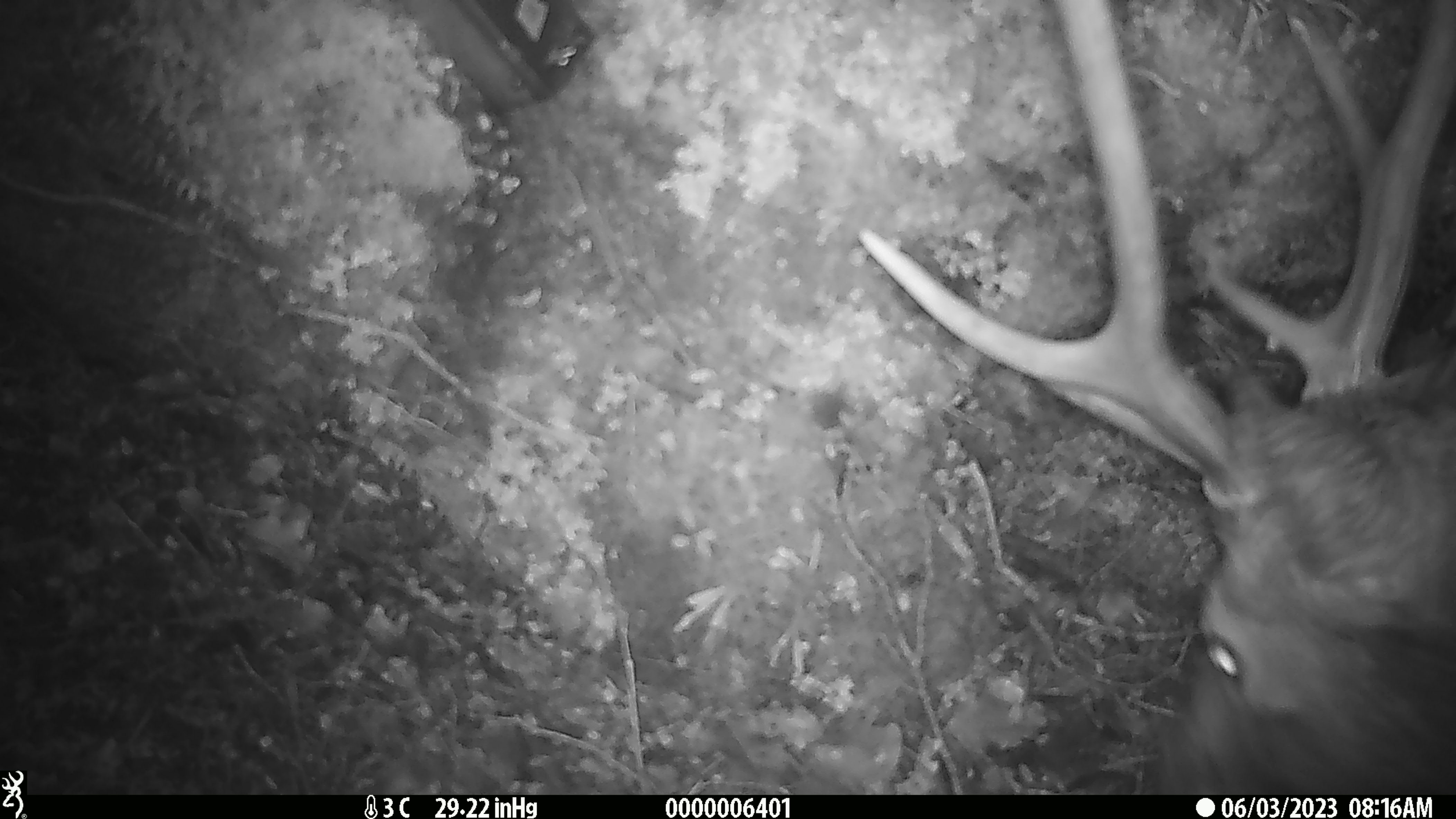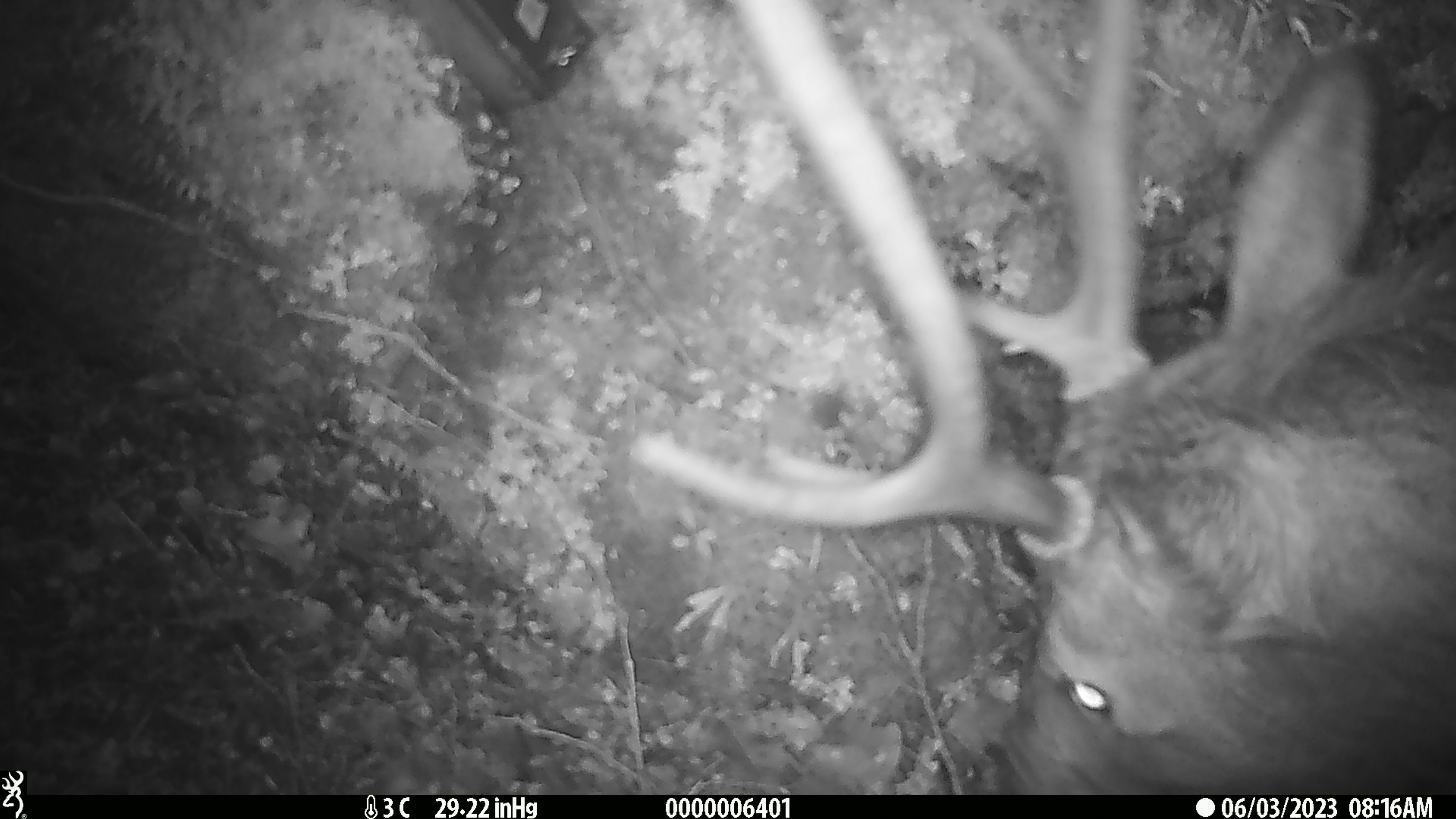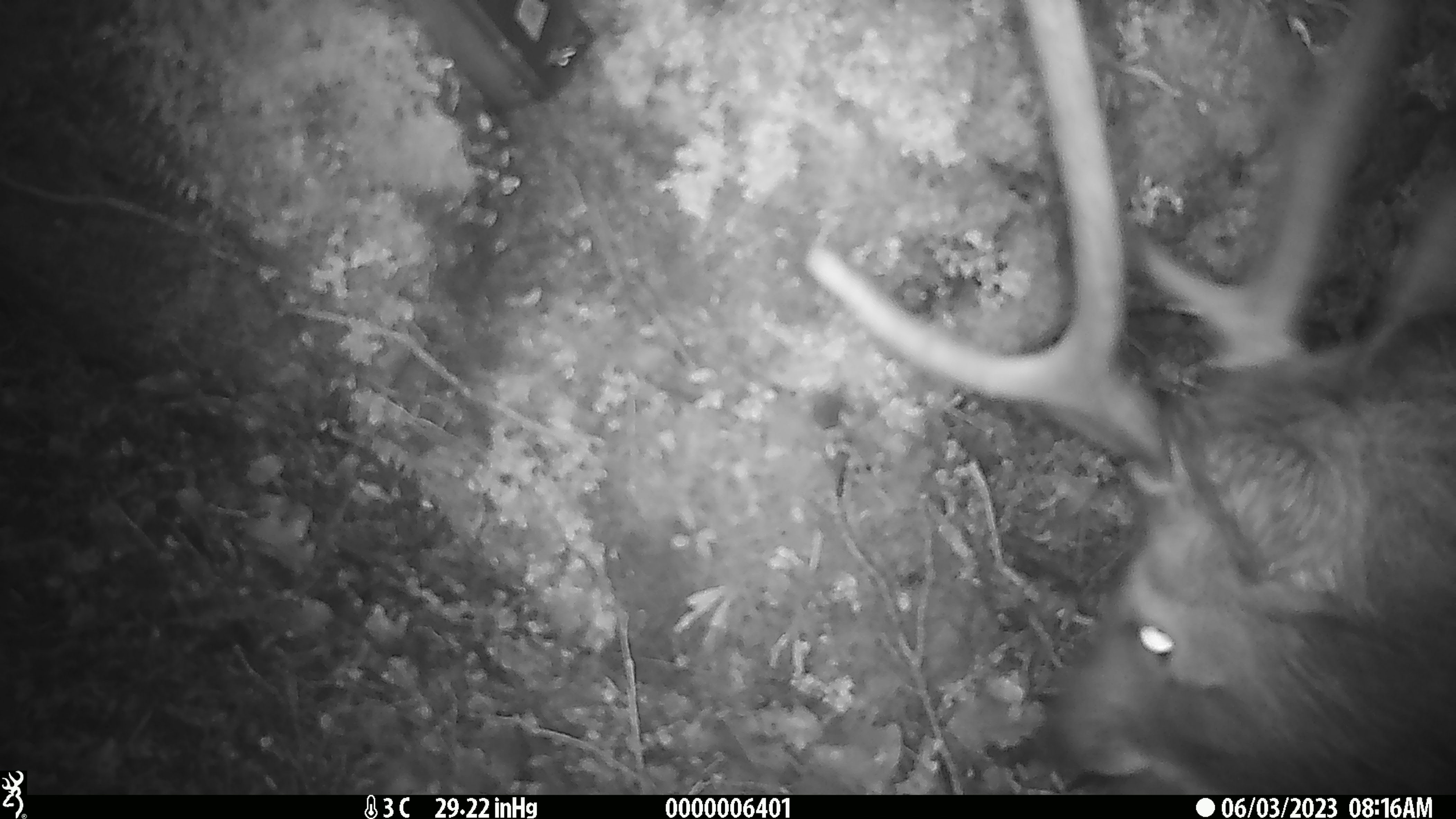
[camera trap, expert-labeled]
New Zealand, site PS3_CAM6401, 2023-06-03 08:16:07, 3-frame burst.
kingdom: Animalia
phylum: Chordata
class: Mammalia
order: Artiodactyla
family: Cervidae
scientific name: Cervidae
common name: deer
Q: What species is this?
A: Deer (Cervidae).